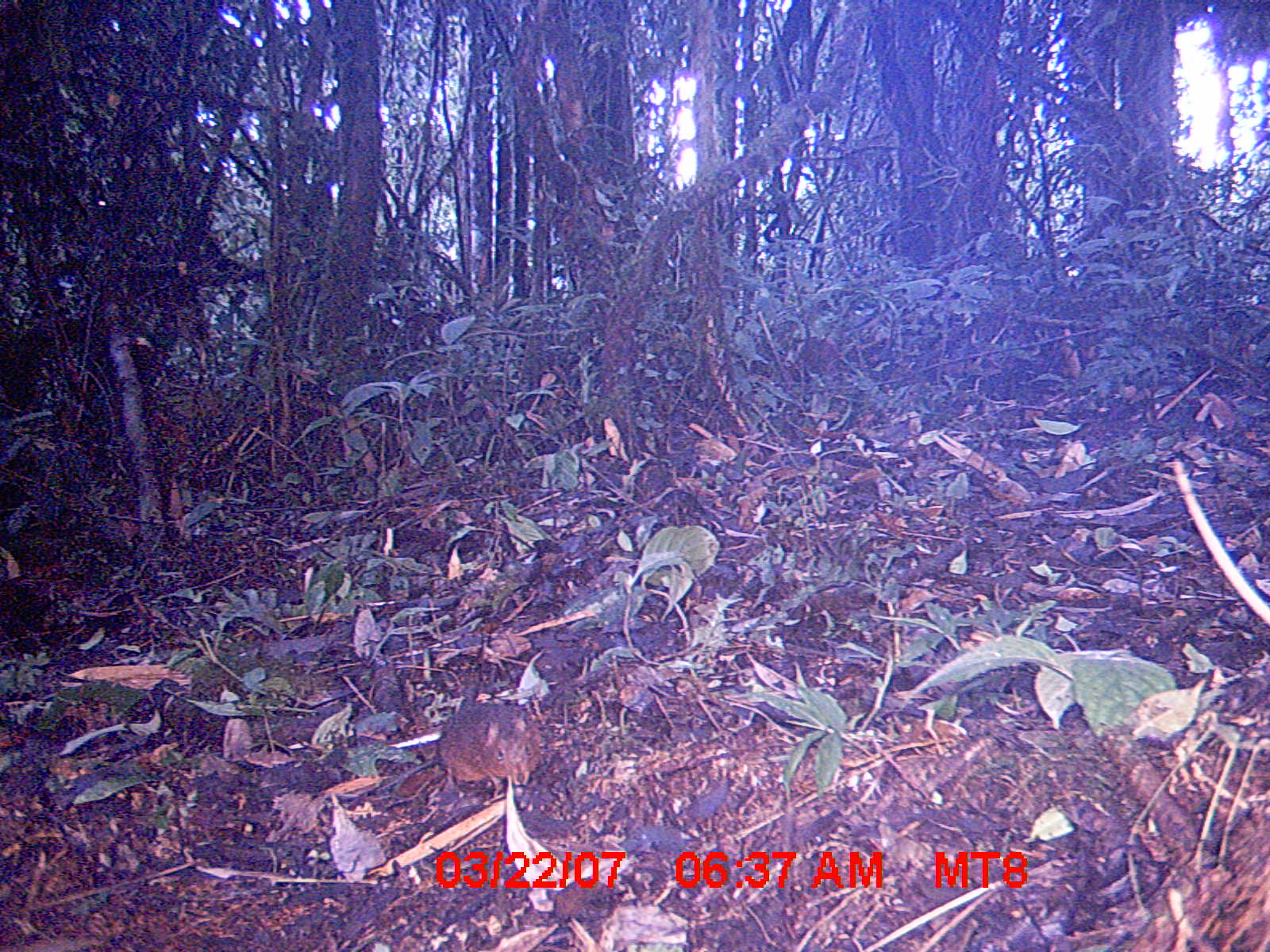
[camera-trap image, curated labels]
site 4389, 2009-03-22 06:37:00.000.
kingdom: Animalia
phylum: Chordata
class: Mammalia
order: Rodentia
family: Nesomyidae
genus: Nesomys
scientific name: Nesomys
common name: nesomys rodents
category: nesomys sp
Nesomys sp (nesomys rodents) (Nesomys), count 1.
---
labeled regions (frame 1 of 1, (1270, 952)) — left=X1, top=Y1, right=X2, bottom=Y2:
nesomys sp: left=375, top=703, right=543, bottom=798